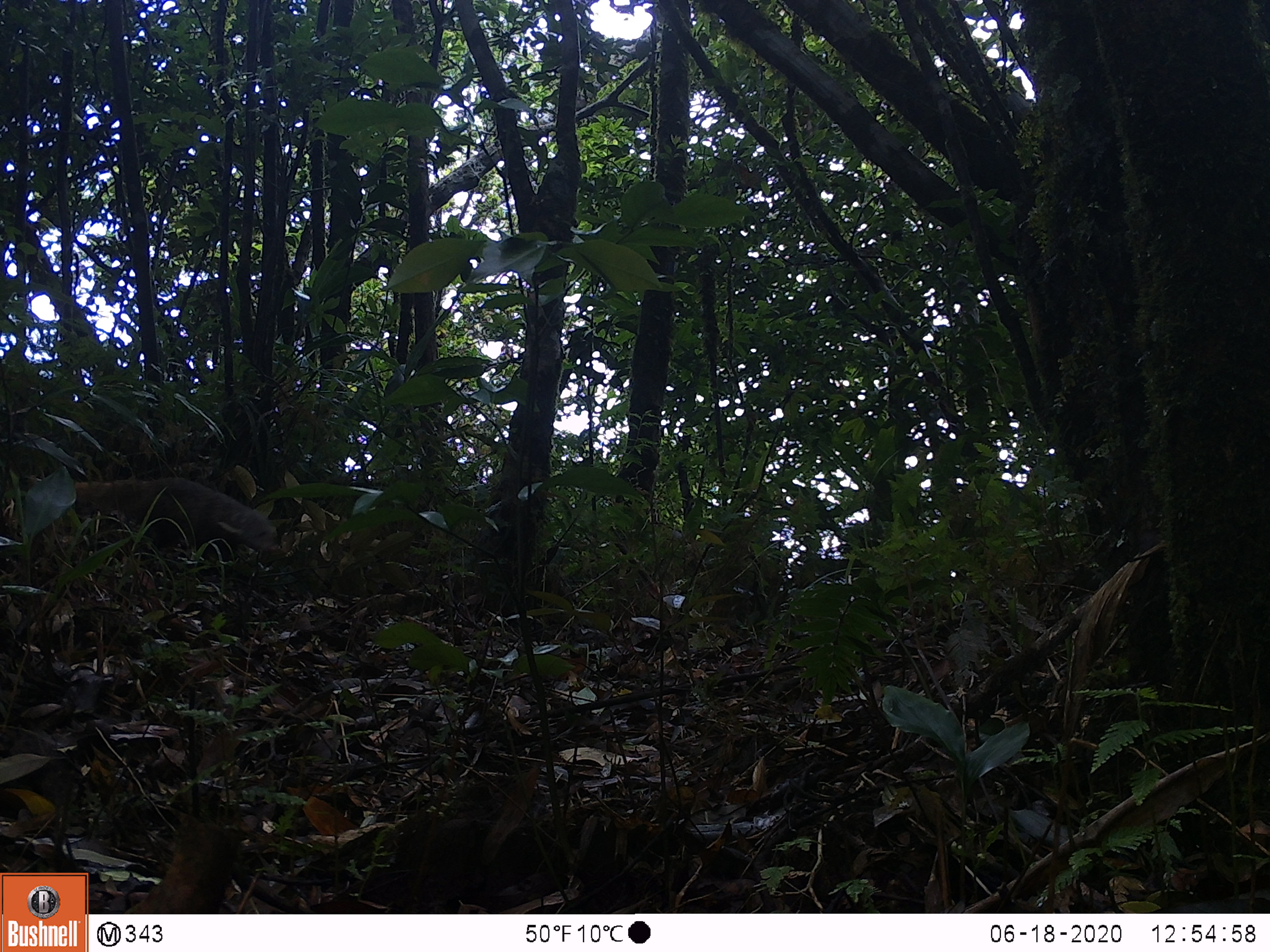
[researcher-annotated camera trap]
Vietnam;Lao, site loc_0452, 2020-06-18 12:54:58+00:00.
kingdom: Animalia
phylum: Chordata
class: Mammalia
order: Carnivora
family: Herpestidae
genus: Urva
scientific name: Urva urva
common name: crab-eating mongoose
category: crab eating mongoose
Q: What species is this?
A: Crab eating mongoose (crab-eating mongoose) (Urva urva).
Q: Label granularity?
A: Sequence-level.